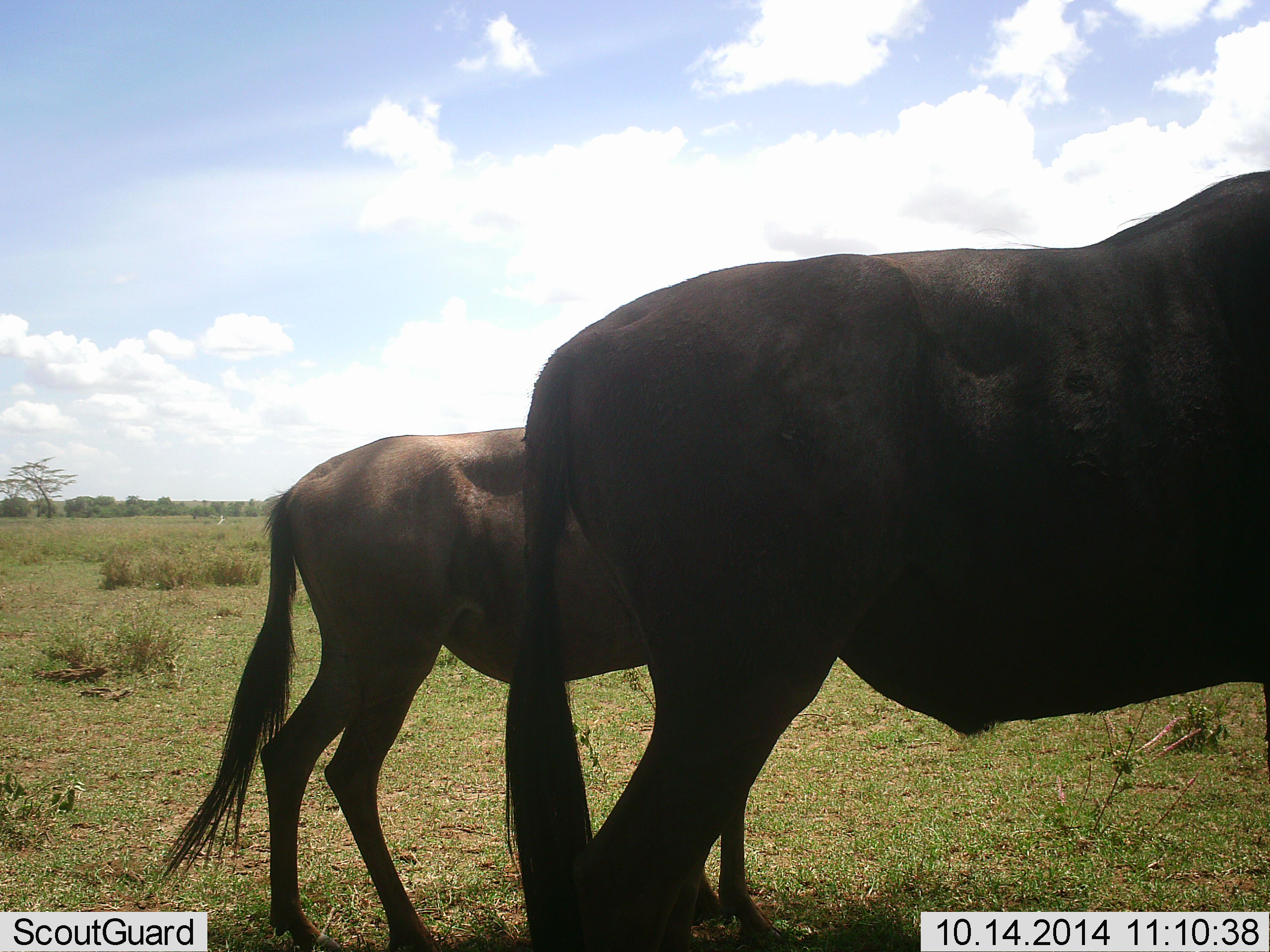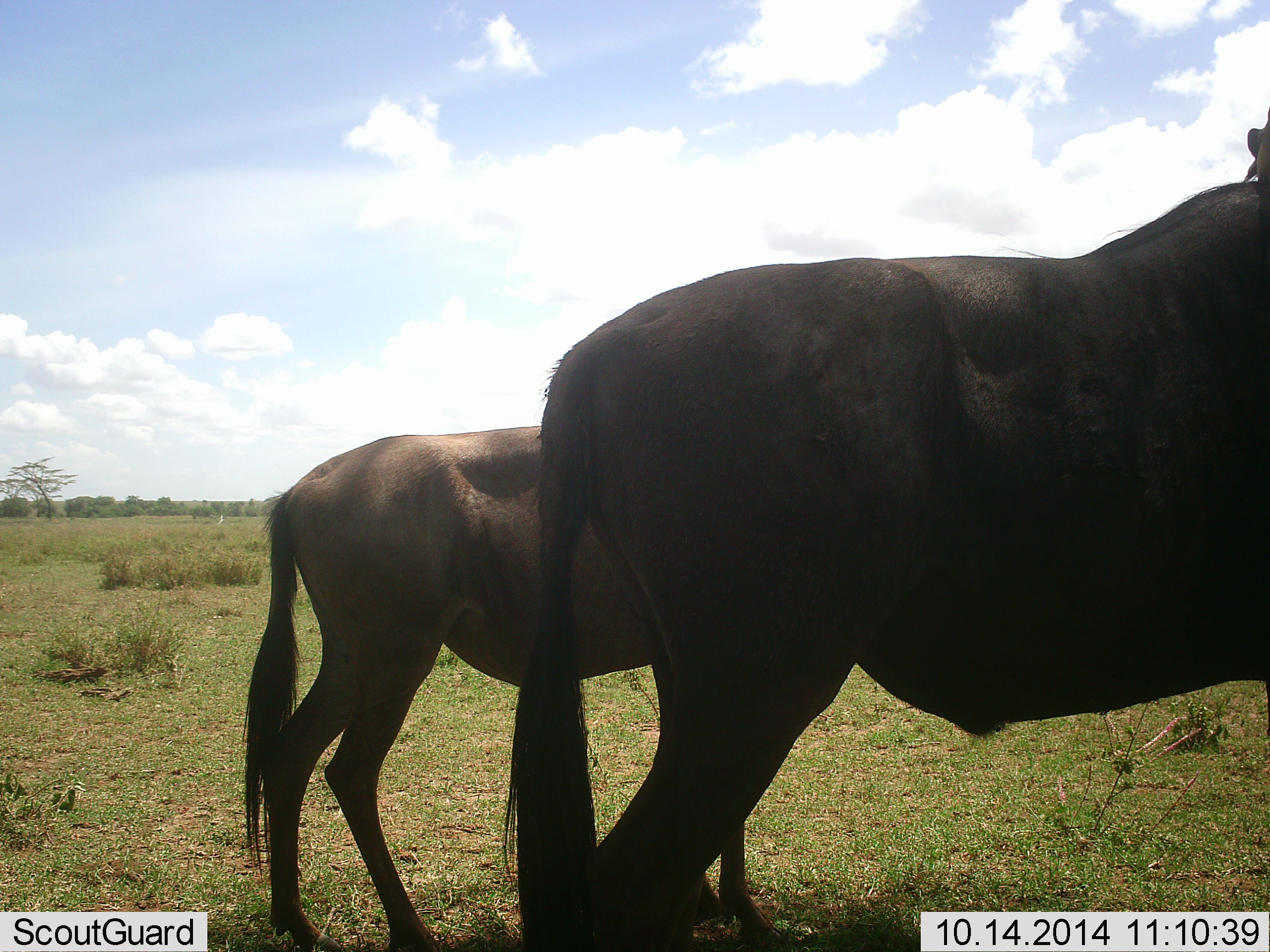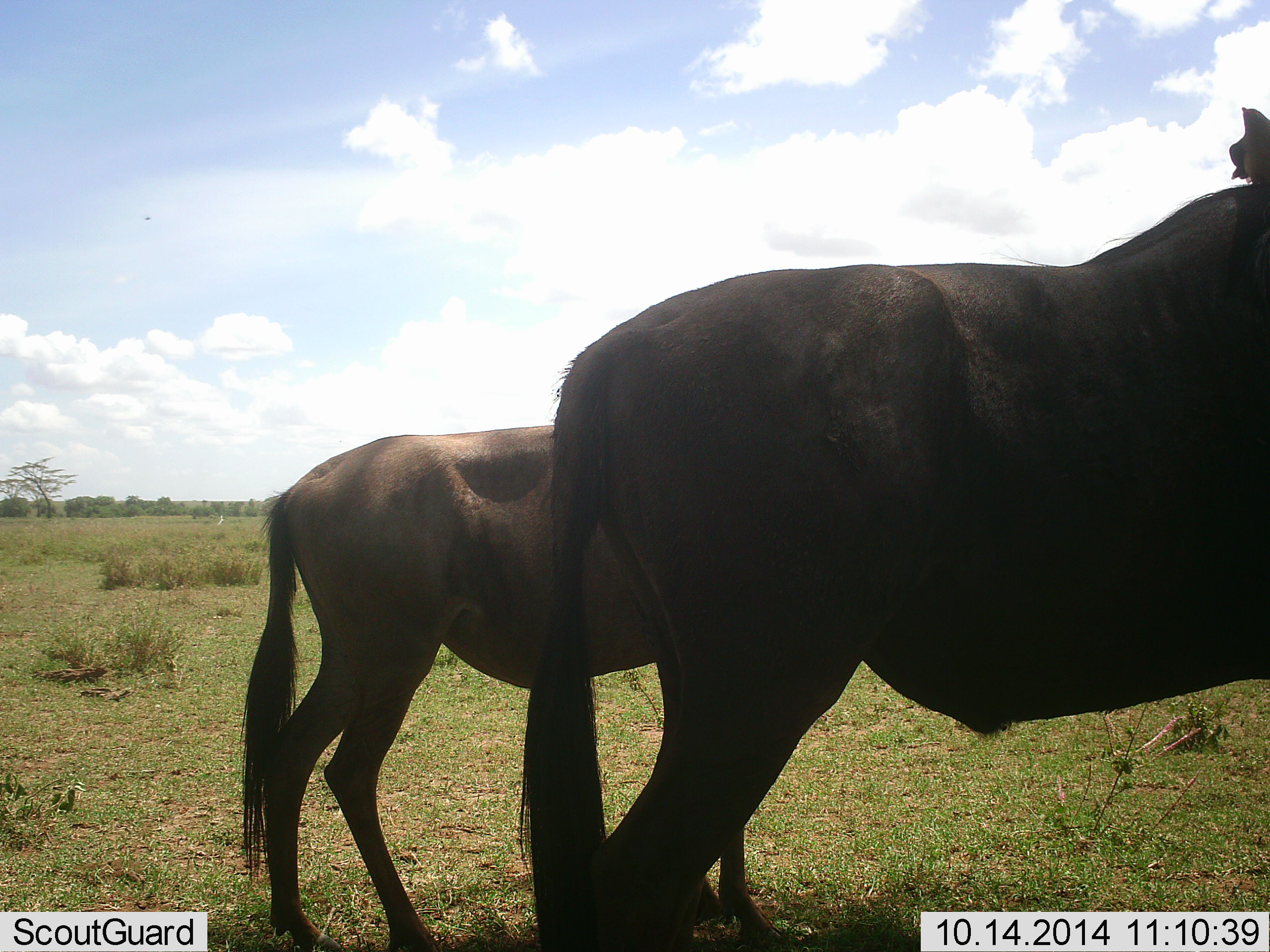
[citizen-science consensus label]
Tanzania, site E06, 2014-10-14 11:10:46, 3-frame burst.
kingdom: Animalia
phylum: Chordata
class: Mammalia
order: Artiodactyla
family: Bovidae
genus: Connochaetes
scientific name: Connochaetes taurinus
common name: blue wildebeest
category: wildebeest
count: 2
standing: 100%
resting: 0%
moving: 0%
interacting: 0%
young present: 10%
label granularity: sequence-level